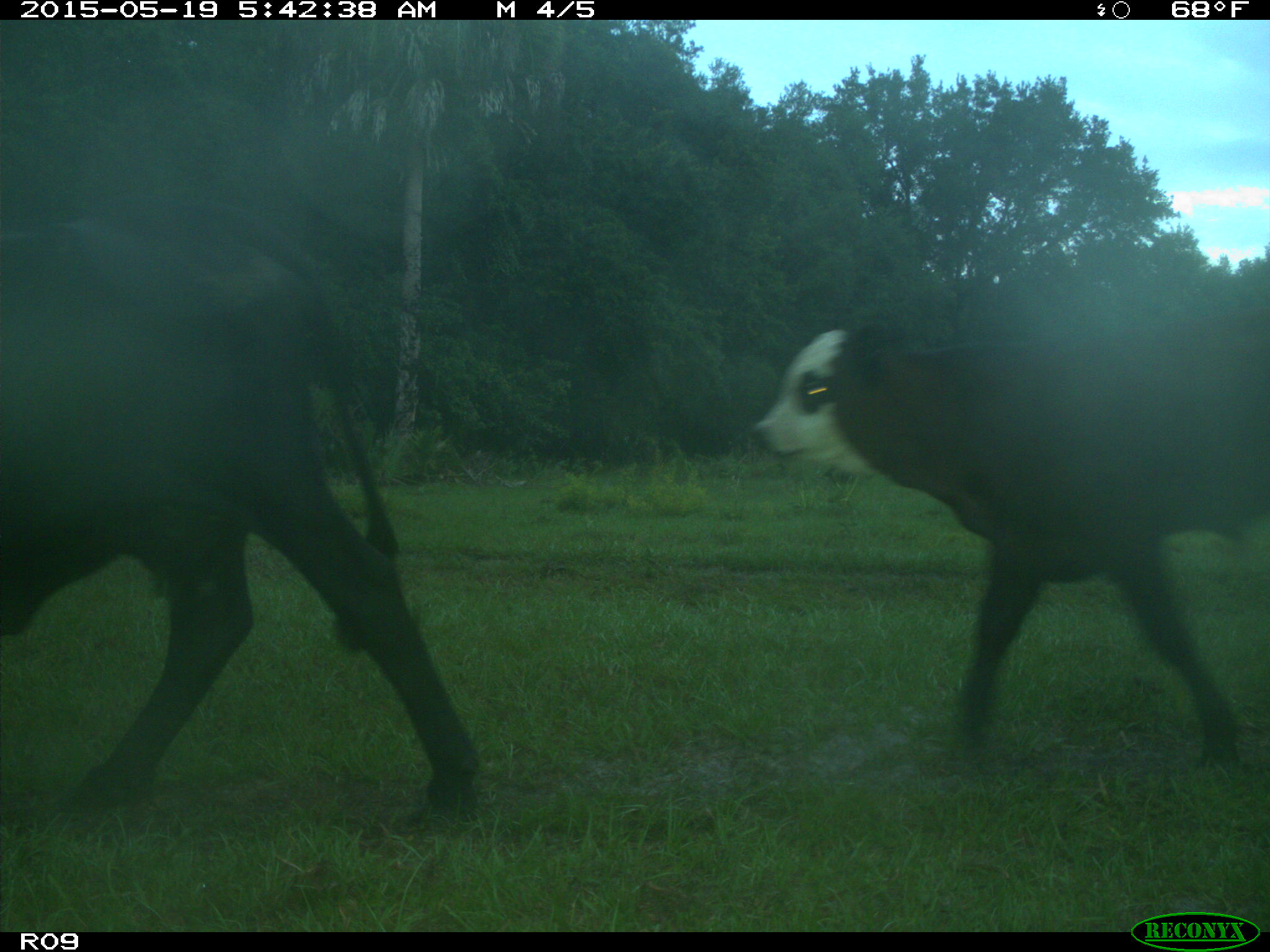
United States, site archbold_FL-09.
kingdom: Animalia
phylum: Chordata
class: Mammalia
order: Artiodactyla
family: Bovidae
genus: Bos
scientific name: Bos taurus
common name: domestic cow